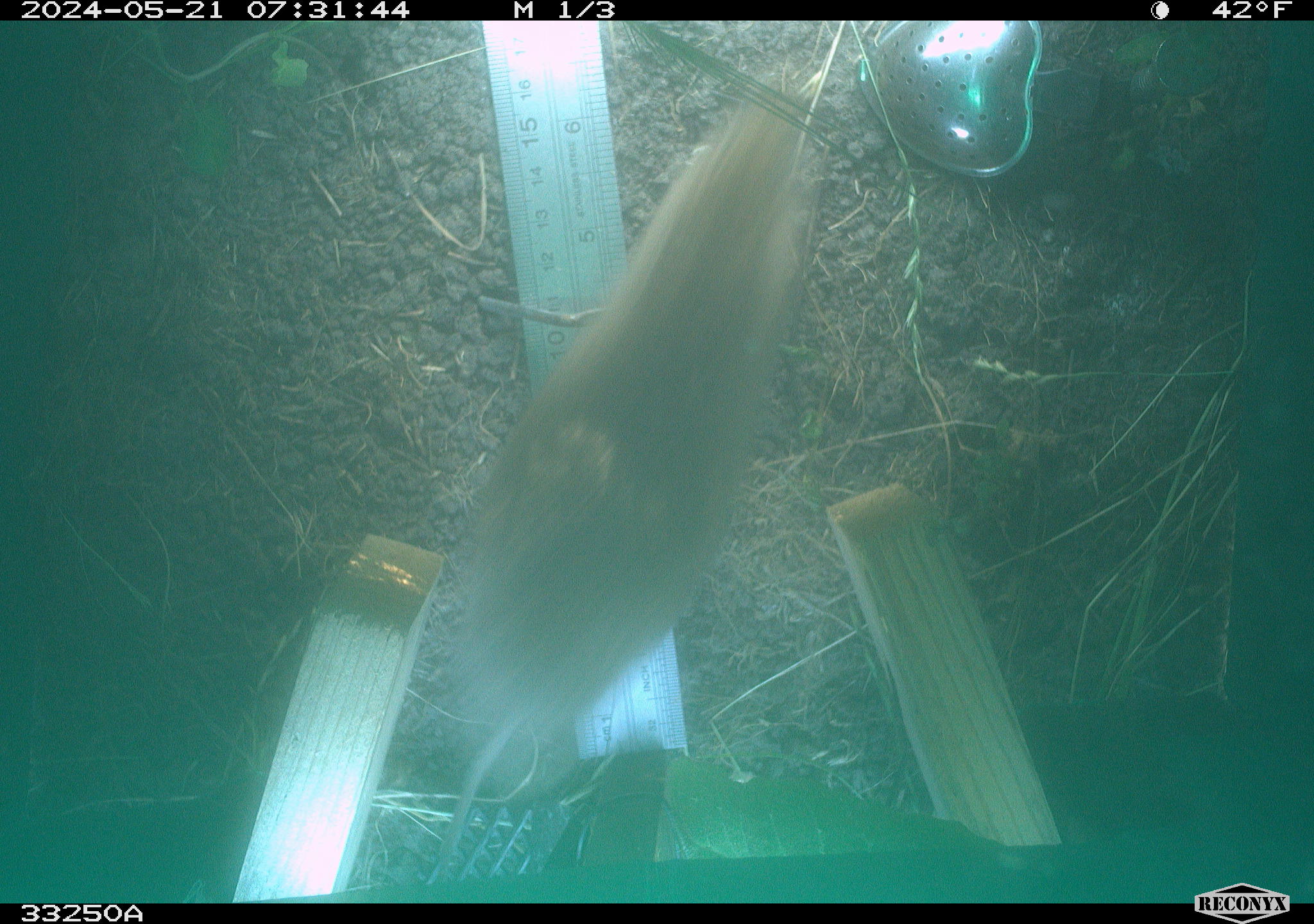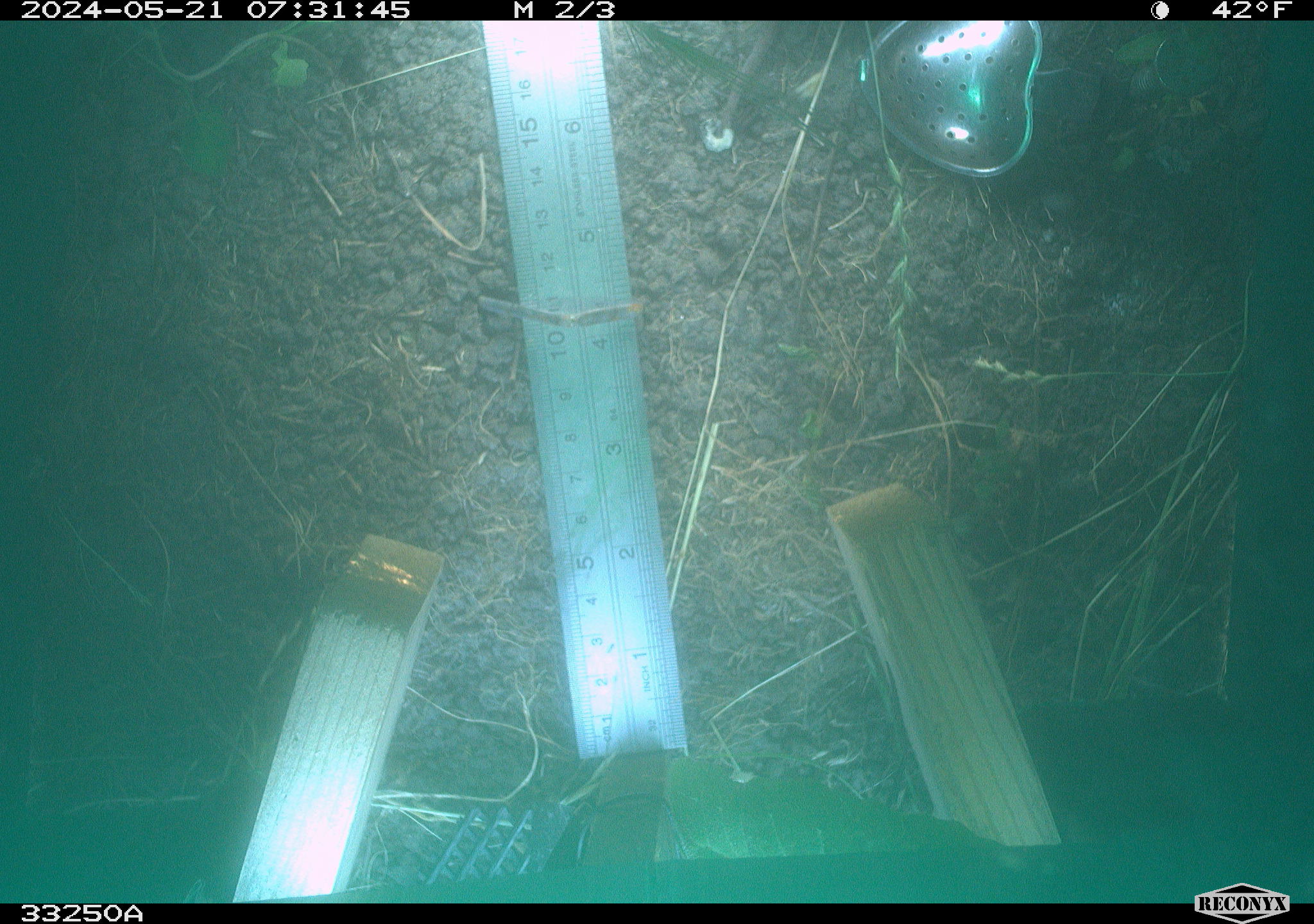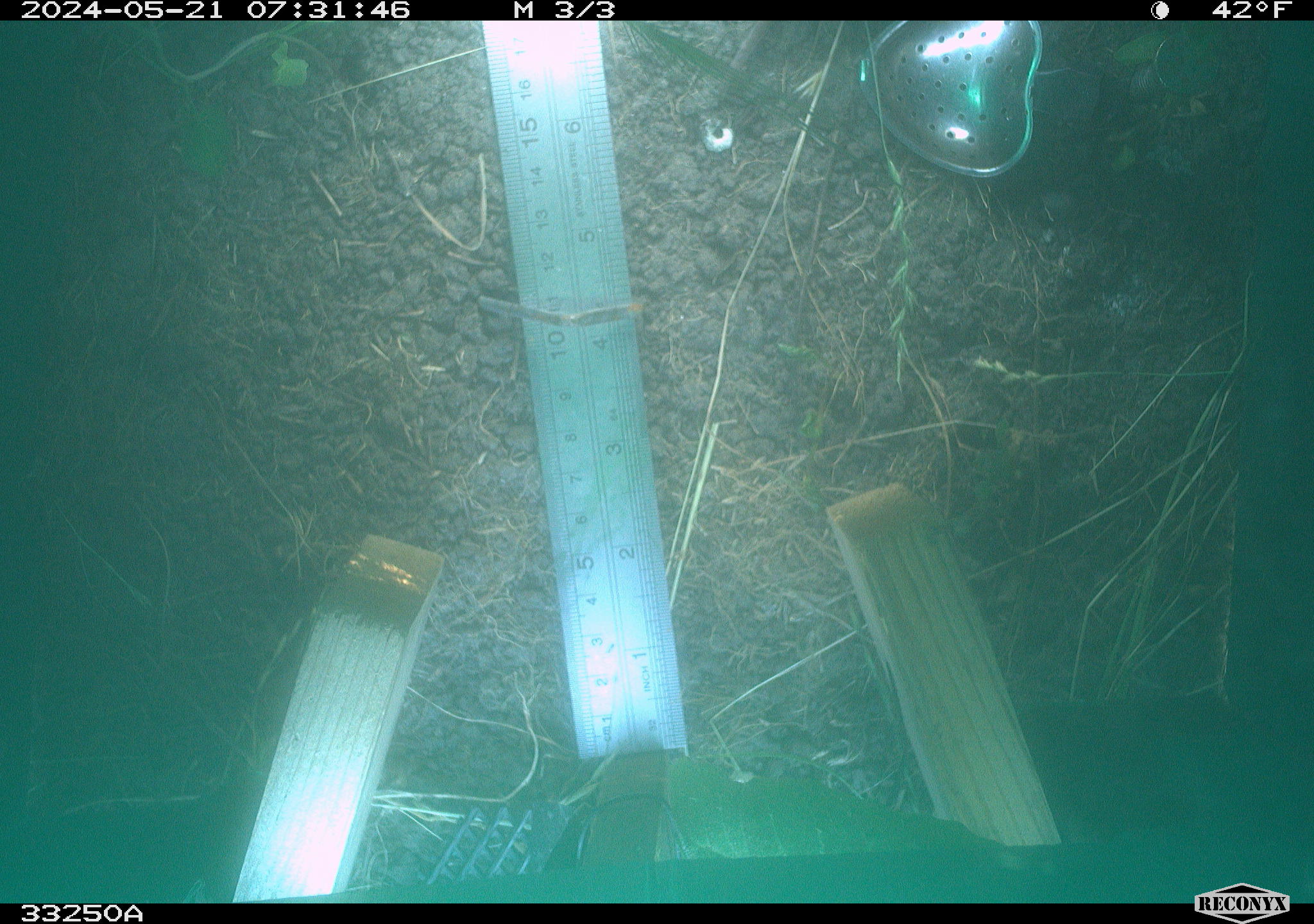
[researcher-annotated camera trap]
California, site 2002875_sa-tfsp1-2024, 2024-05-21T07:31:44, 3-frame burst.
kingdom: Animalia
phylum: Chordata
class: Mammalia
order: Rodentia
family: Cricetidae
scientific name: Arvicolinae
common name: voles, lemmings, and muskrats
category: arvicolinae subfamily